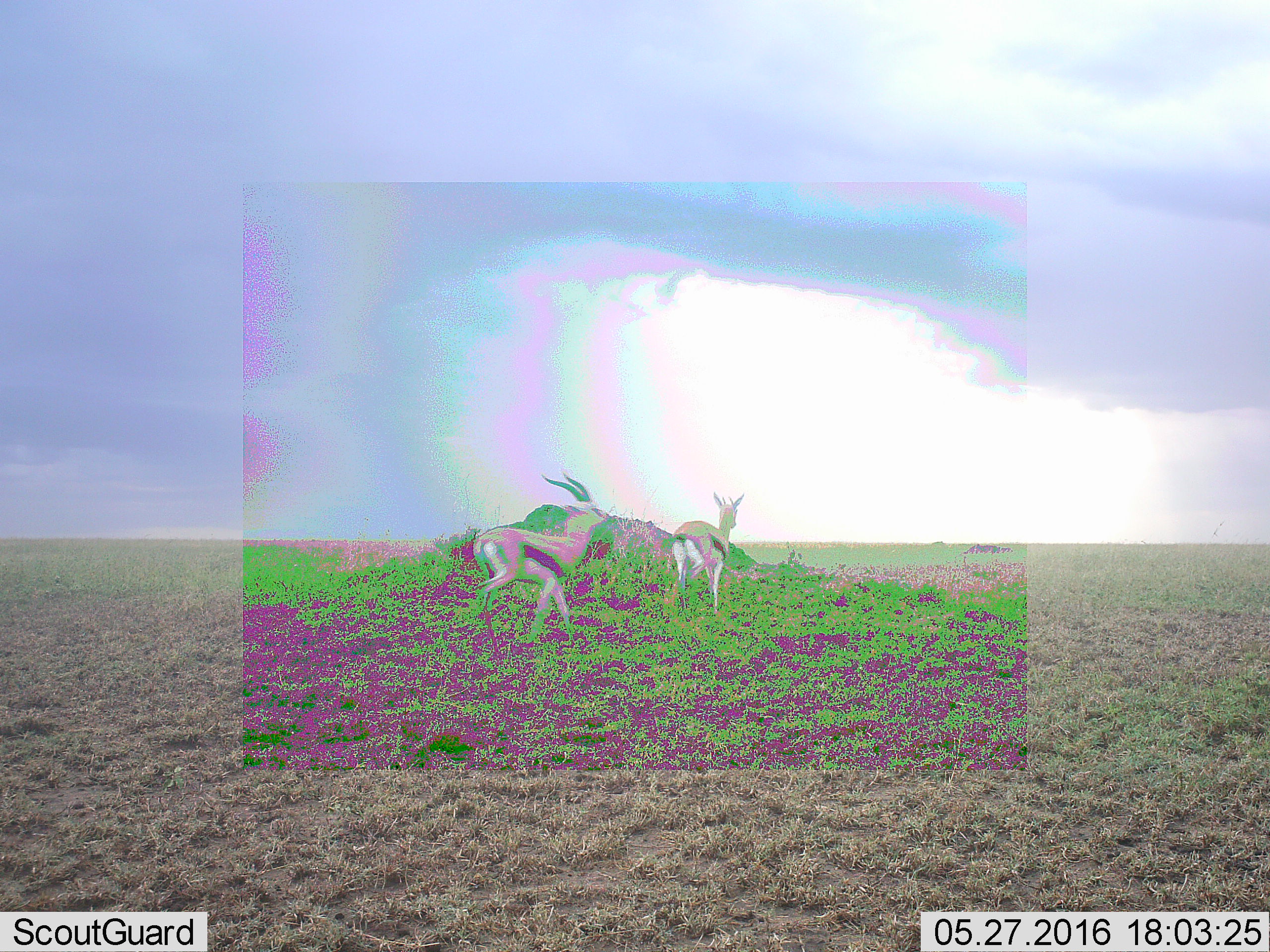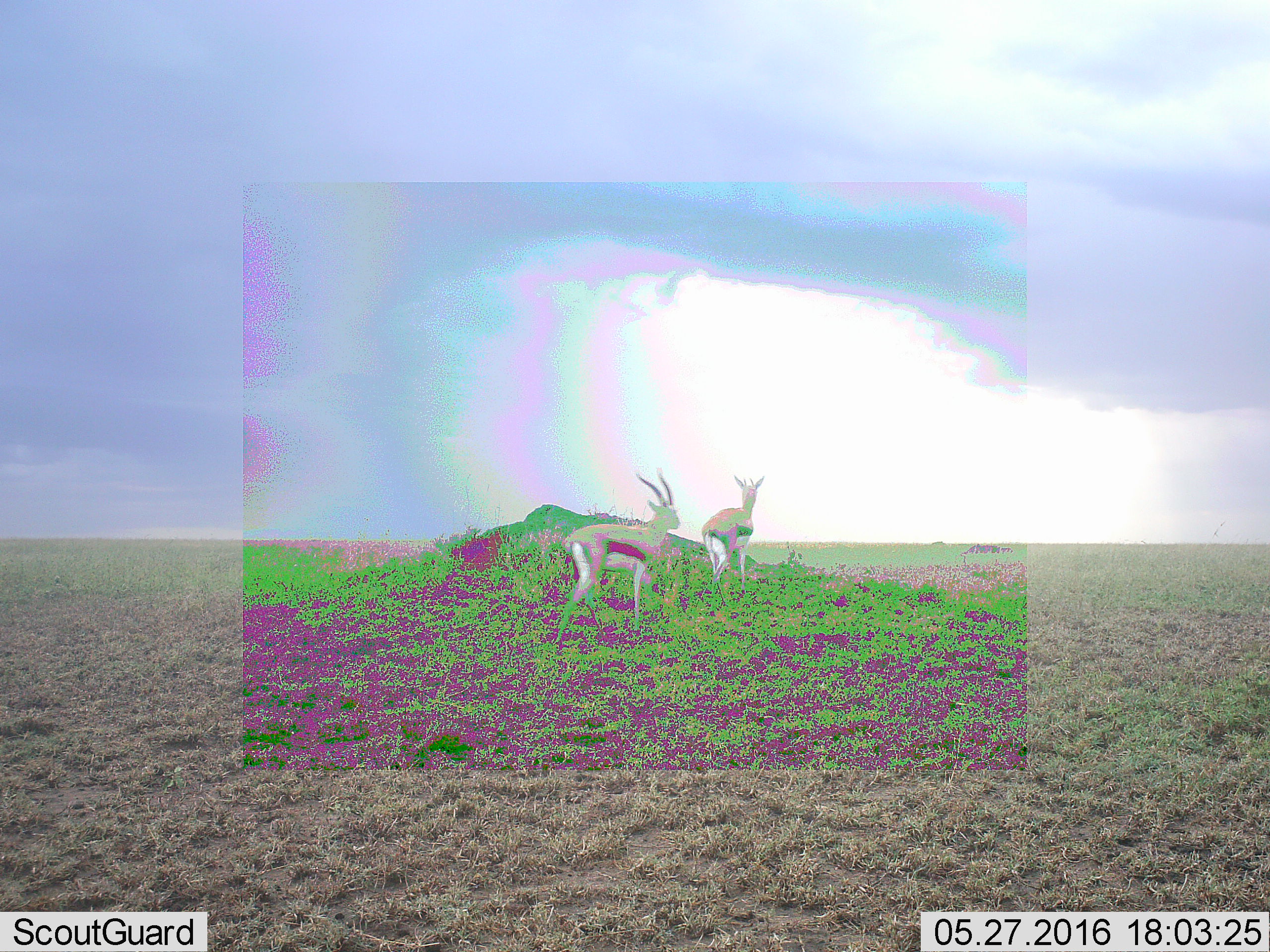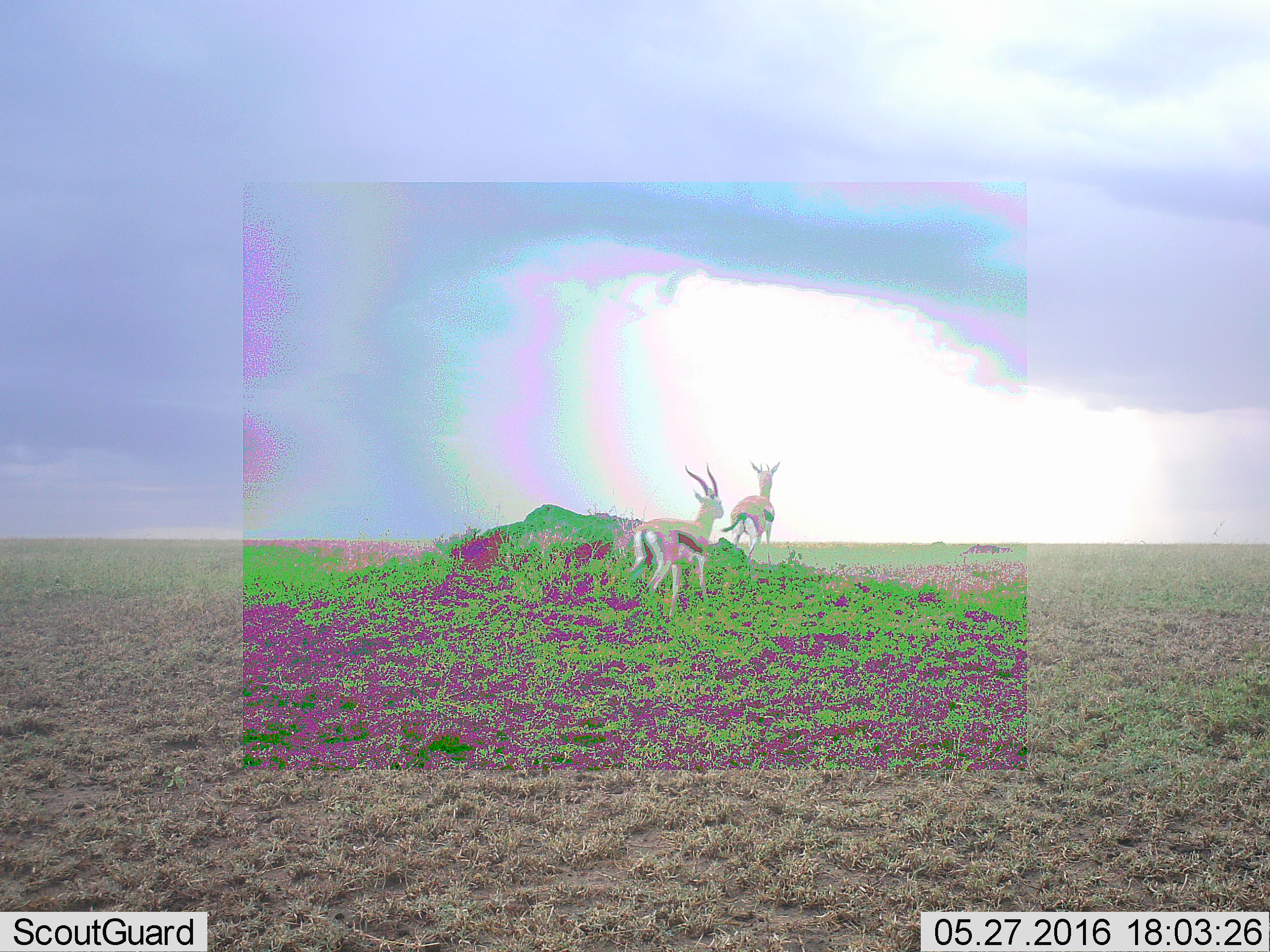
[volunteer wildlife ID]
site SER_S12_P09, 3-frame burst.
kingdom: Animalia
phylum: Chordata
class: Mammalia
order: Artiodactyla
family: Bovidae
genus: Eudorcas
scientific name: Eudorcas thomsonii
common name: thomson's gazelle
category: gazellethomsons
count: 2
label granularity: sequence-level